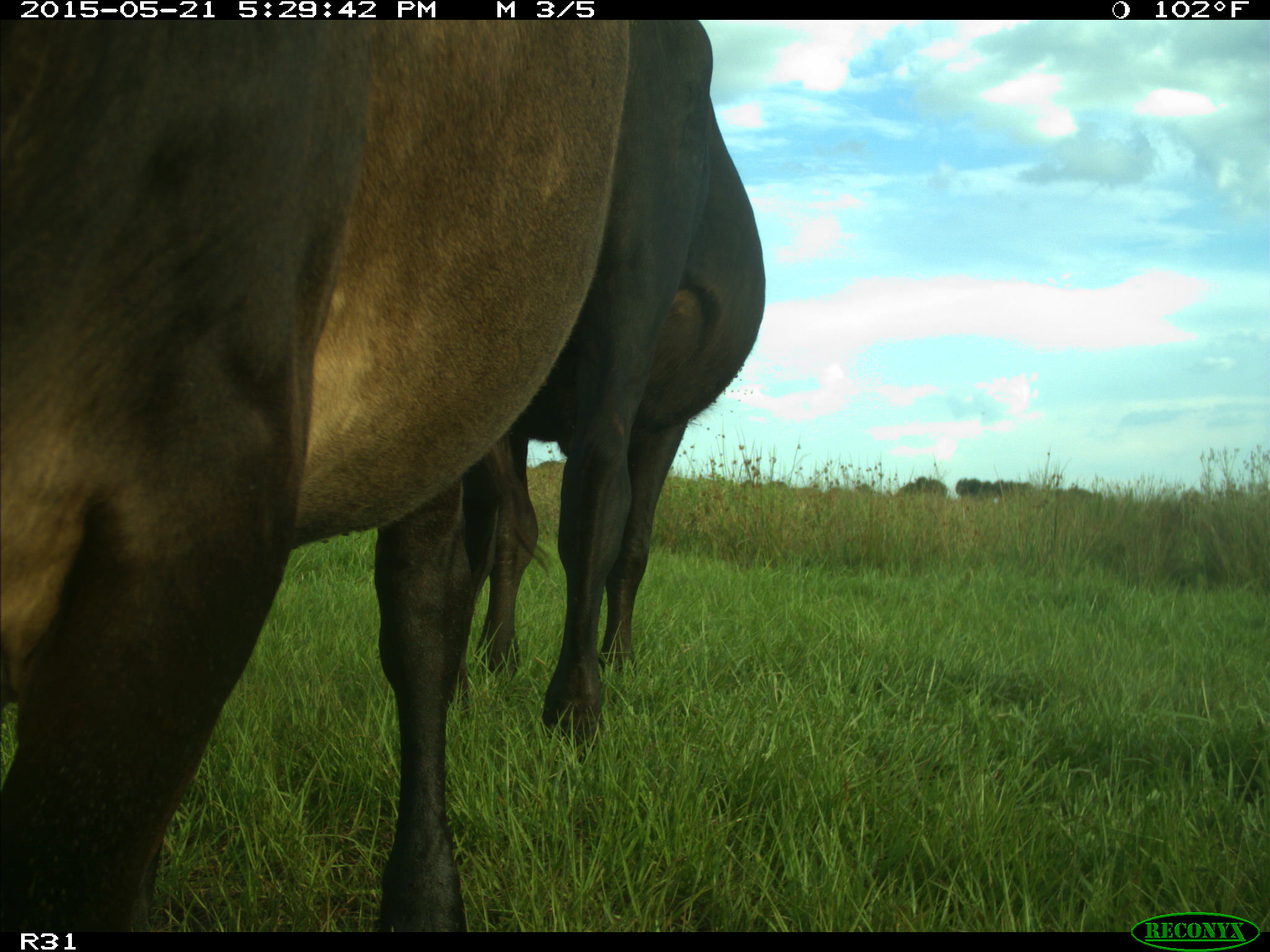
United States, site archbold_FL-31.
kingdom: Animalia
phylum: Chordata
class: Mammalia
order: Artiodactyla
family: Bovidae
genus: Bos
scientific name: Bos taurus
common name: domestic cow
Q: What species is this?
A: Bos taurus (domestic cow).